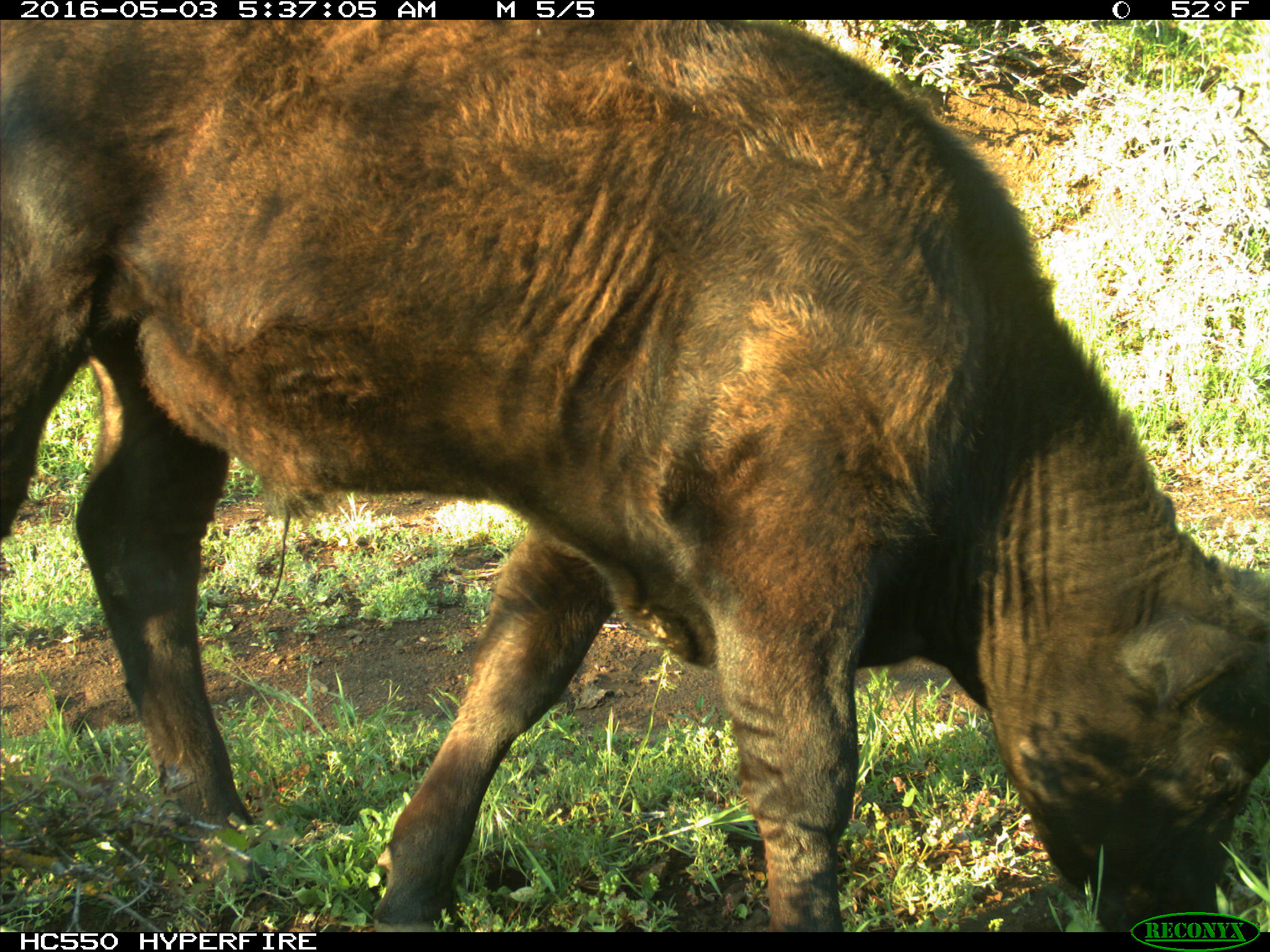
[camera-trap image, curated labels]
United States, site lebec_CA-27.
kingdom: Animalia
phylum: Chordata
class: Mammalia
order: Artiodactyla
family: Bovidae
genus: Bos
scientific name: Bos taurus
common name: domestic cow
Bos taurus (domestic cow).